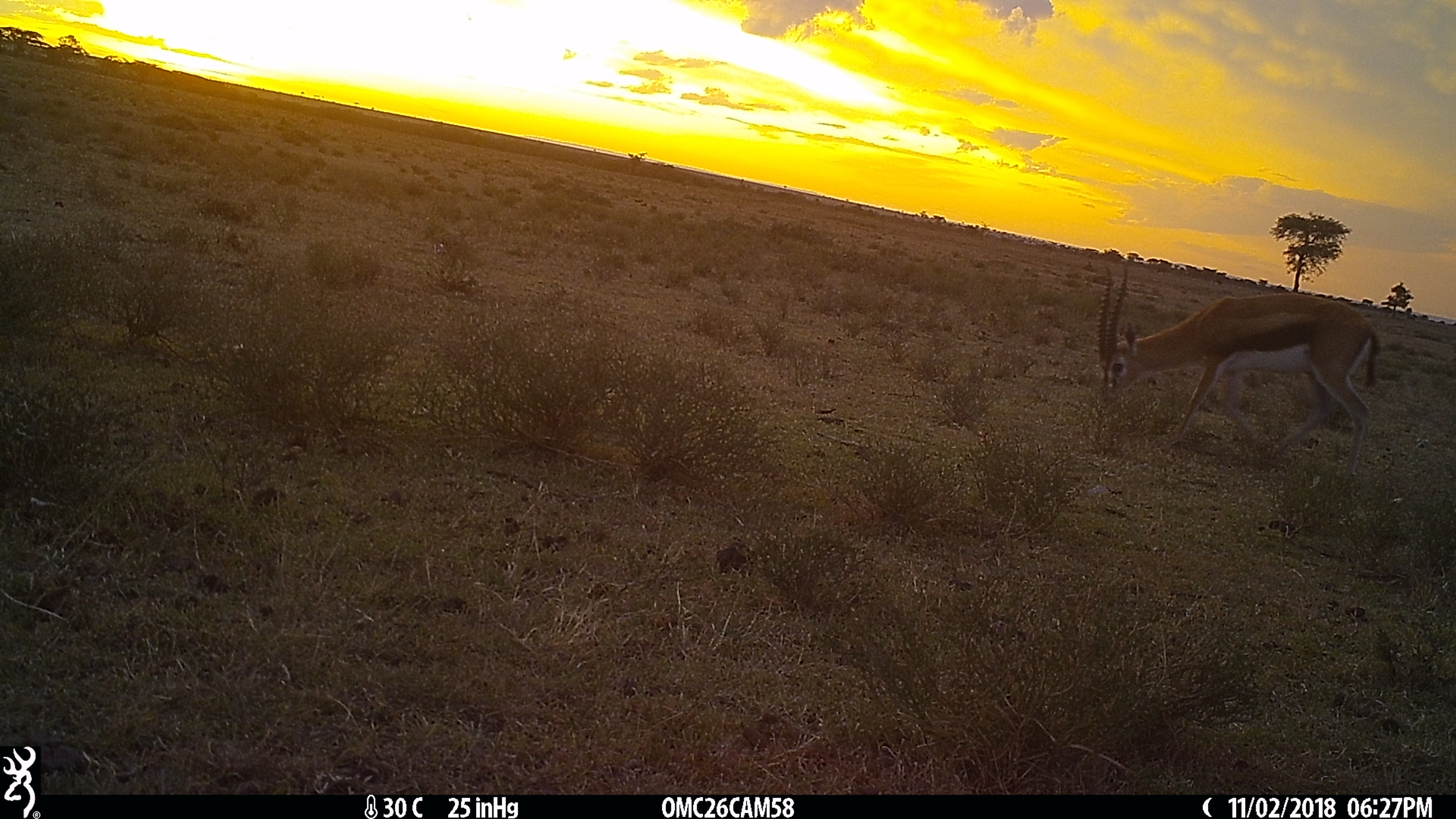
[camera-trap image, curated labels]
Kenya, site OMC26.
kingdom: Animalia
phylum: Chordata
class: Mammalia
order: Artiodactyla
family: Bovidae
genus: Eudorcas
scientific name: Eudorcas thomsonii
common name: thomon's gazelle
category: gazelle thomsons